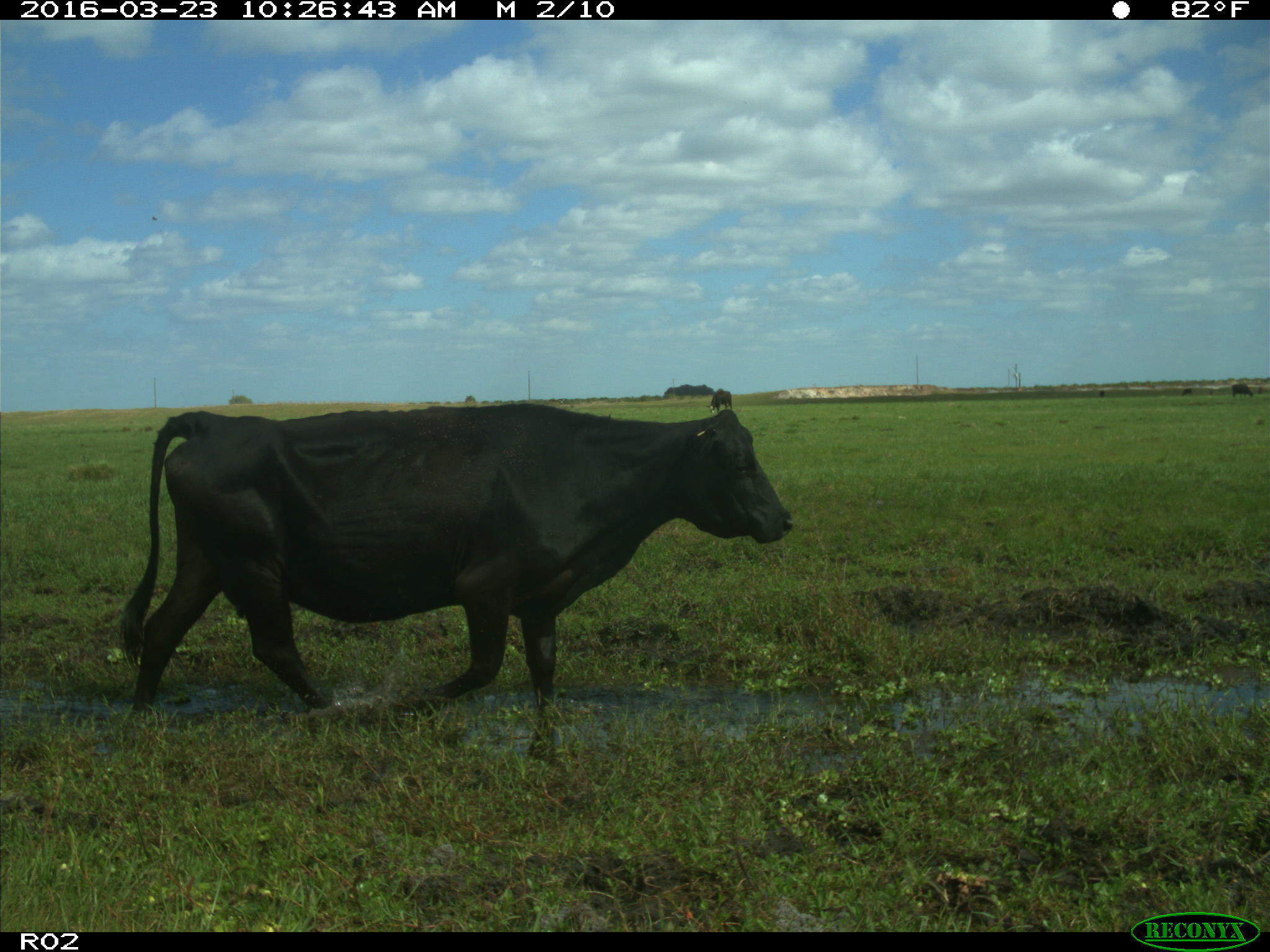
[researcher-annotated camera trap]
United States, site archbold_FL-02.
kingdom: Animalia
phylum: Chordata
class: Mammalia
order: Artiodactyla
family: Bovidae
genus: Bos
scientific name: Bos taurus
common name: domestic cow